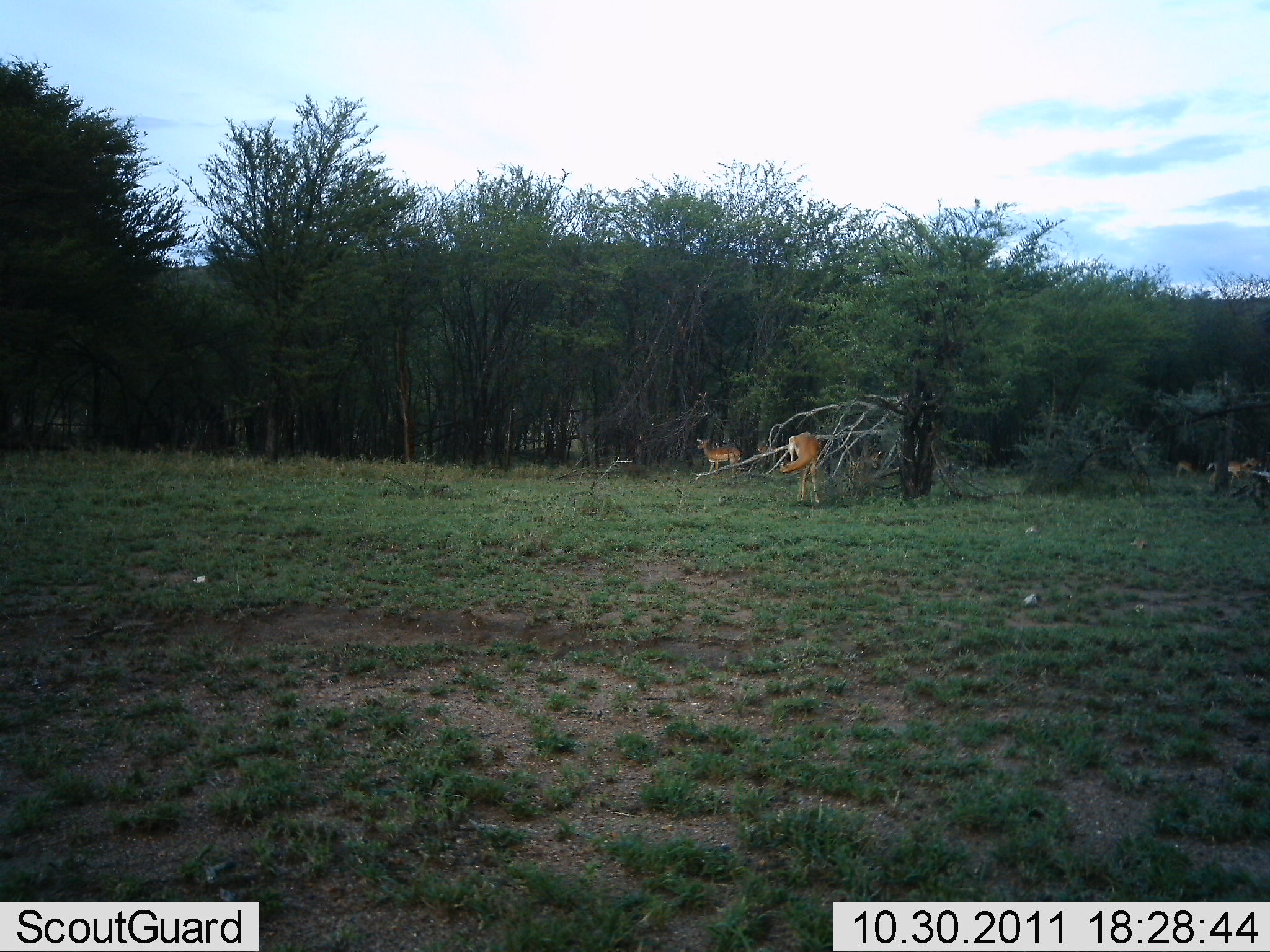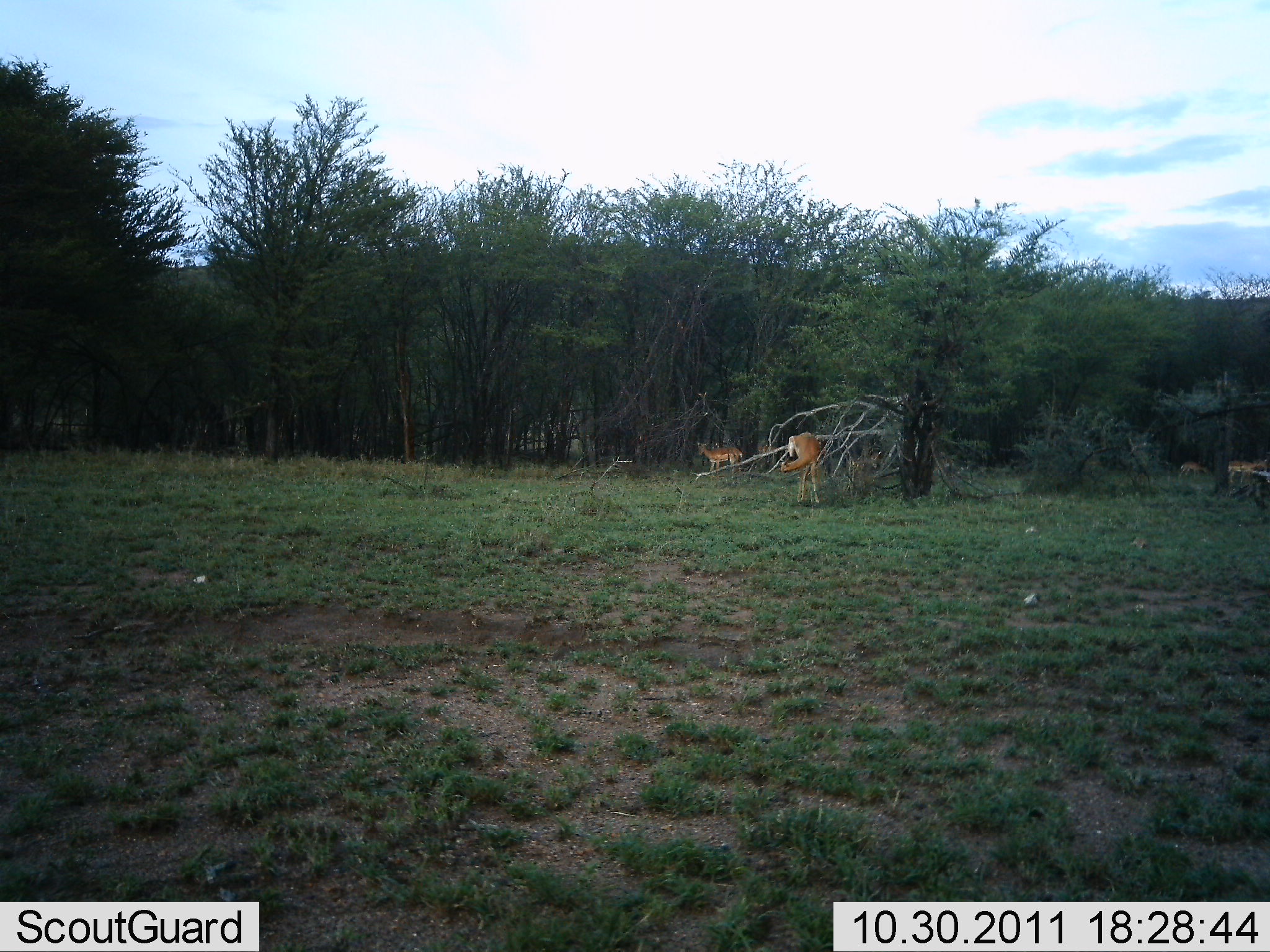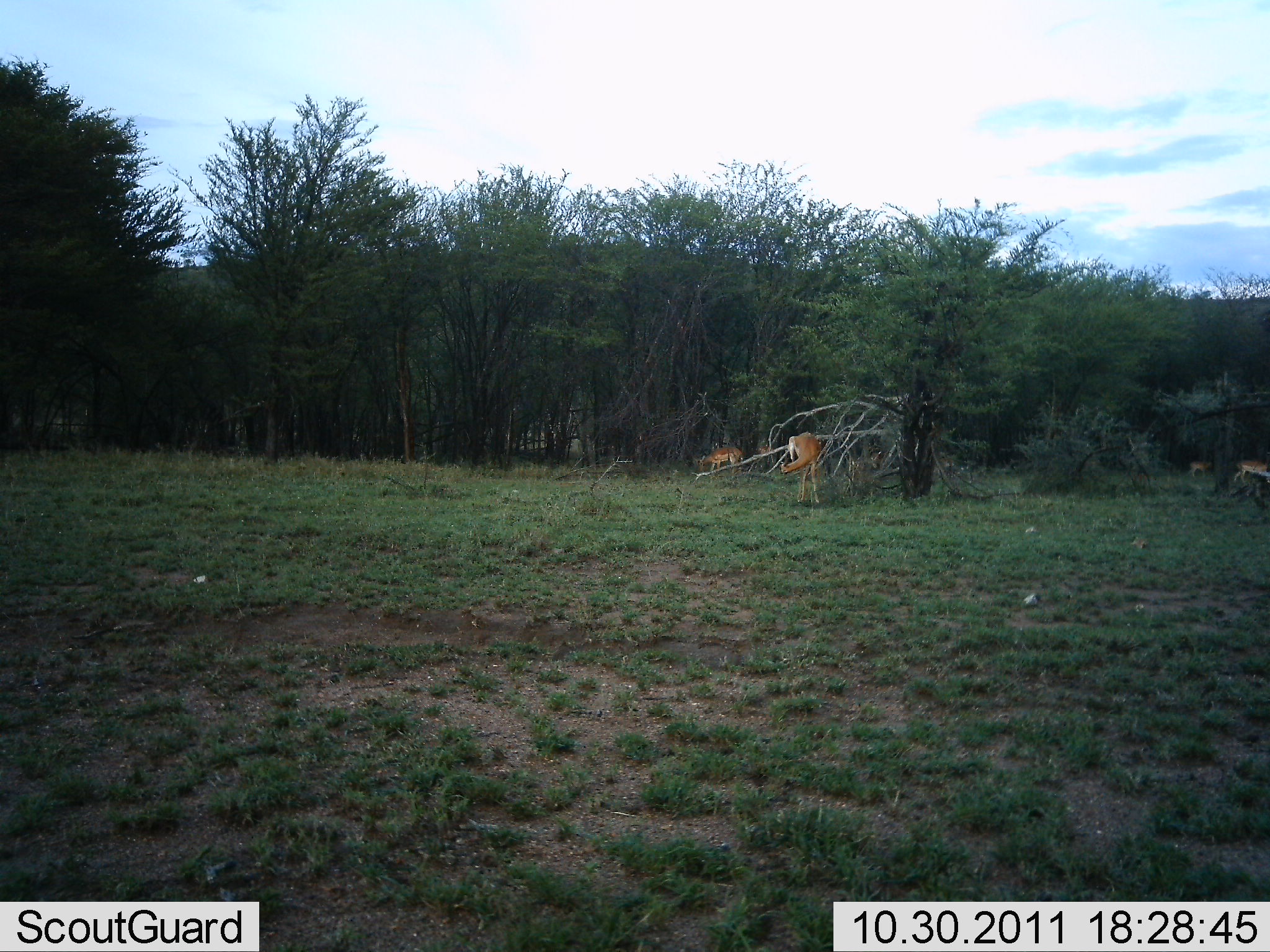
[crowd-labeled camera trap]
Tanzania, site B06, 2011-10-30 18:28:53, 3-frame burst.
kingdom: Animalia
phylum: Chordata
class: Mammalia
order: Artiodactyla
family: Bovidae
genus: Aepyceros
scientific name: Aepyceros melampus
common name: impala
Impala (Aepyceros melampus), count 4. Behavior (volunteer vote fractions): standing 100%, resting 0%, moving 25%, interacting 0%. Young present (vote fraction): 0%. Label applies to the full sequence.